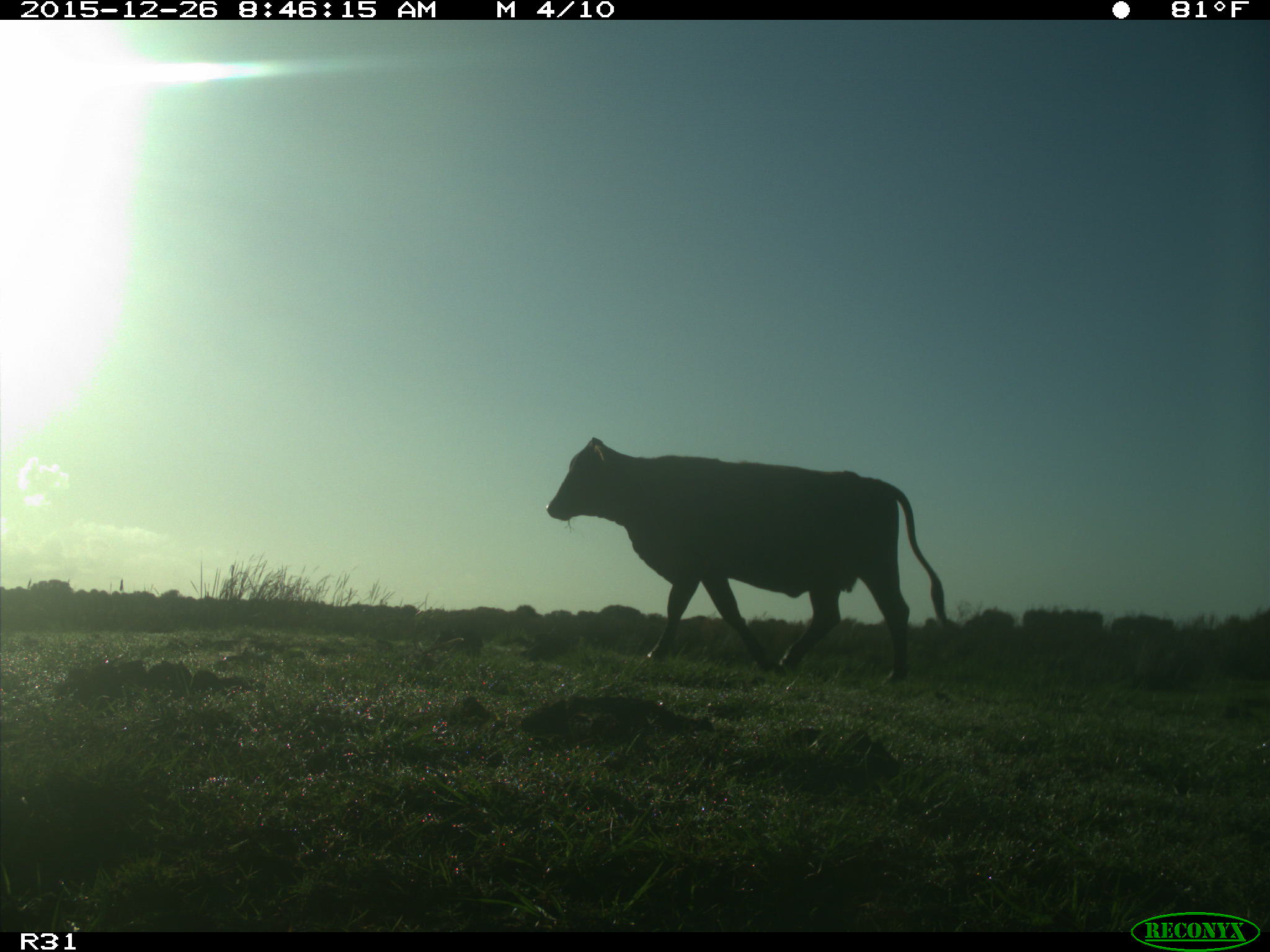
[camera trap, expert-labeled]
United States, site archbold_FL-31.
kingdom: Animalia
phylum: Chordata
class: Mammalia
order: Artiodactyla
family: Bovidae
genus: Bos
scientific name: Bos taurus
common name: domestic cow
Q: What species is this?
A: Bos taurus (domestic cow).